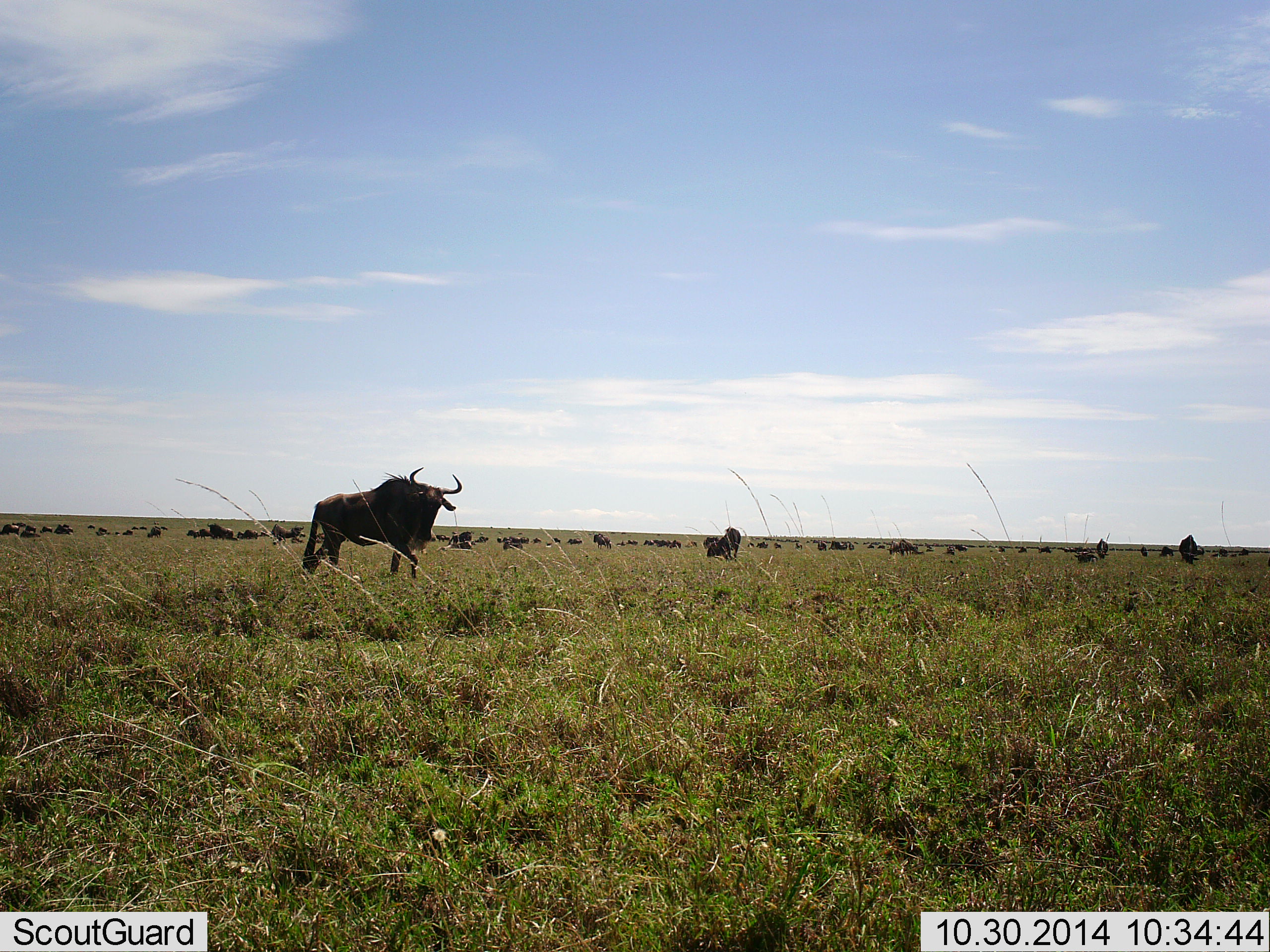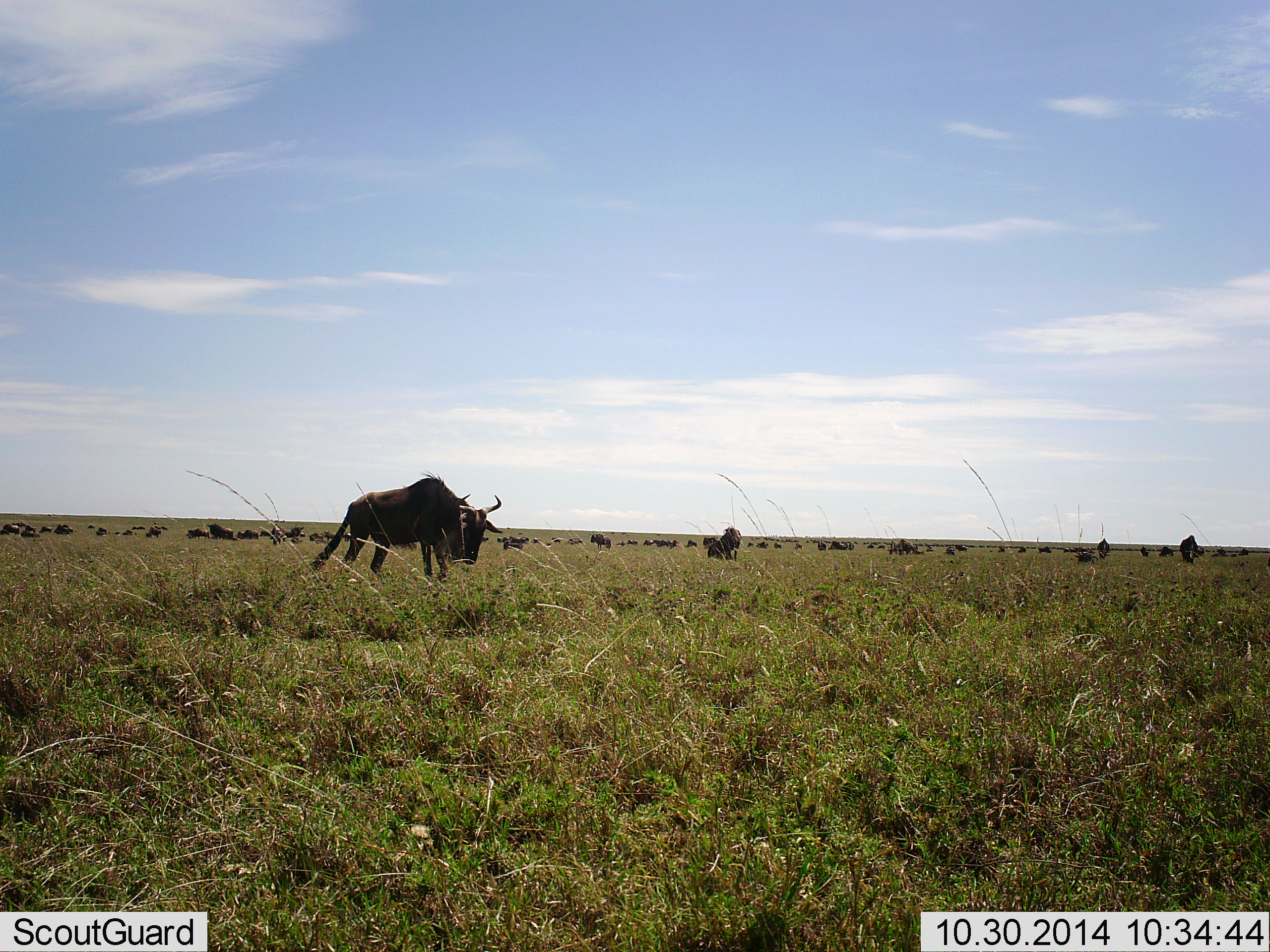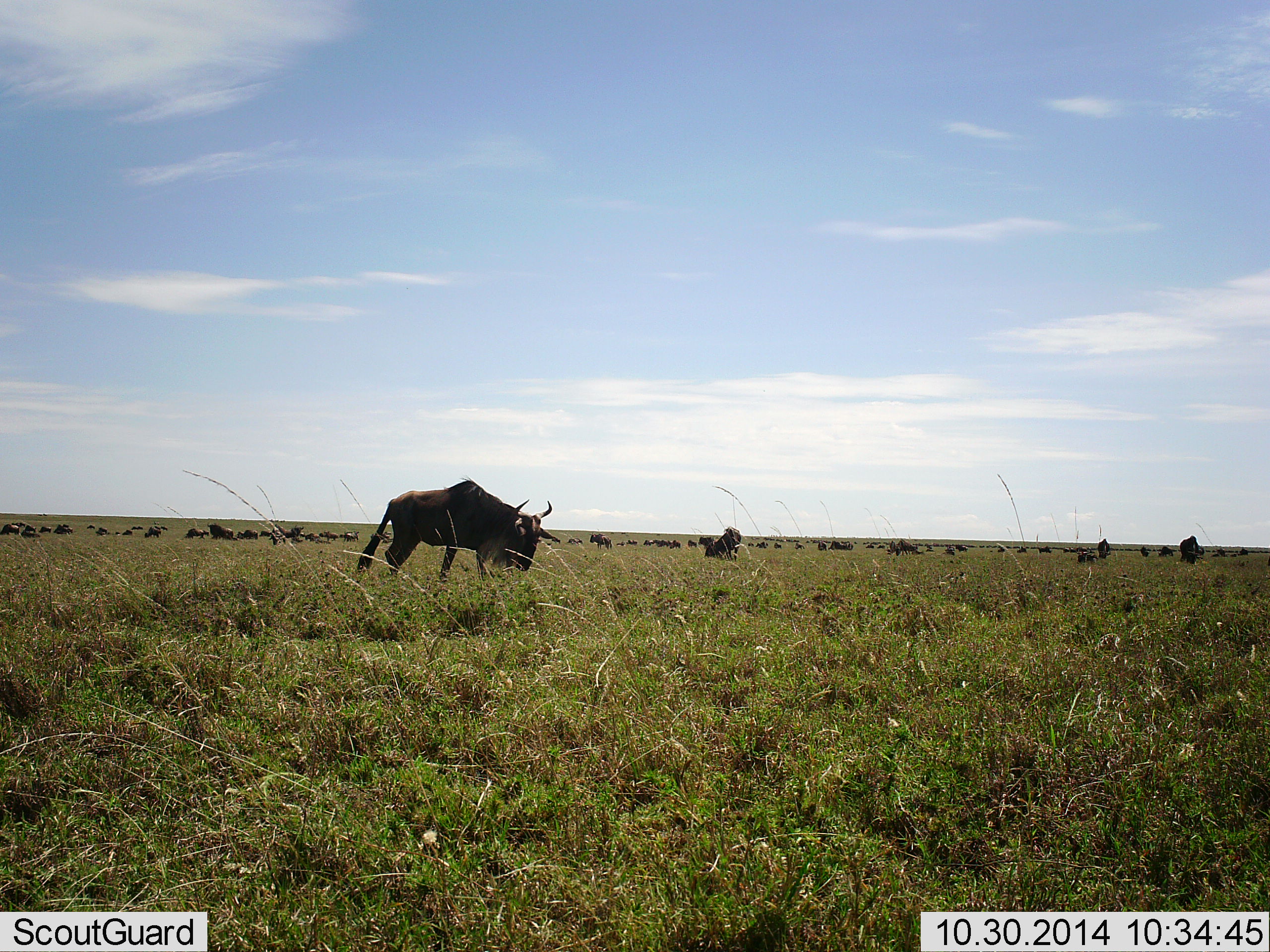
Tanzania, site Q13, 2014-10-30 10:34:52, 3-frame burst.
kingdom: Animalia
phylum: Chordata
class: Mammalia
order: Artiodactyla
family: Bovidae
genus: Connochaetes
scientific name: Connochaetes taurinus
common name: blue wildebeest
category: wildebeest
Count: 11-50.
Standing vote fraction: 40%.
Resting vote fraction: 10%.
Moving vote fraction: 70%.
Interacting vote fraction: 0%.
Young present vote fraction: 0%.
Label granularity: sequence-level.